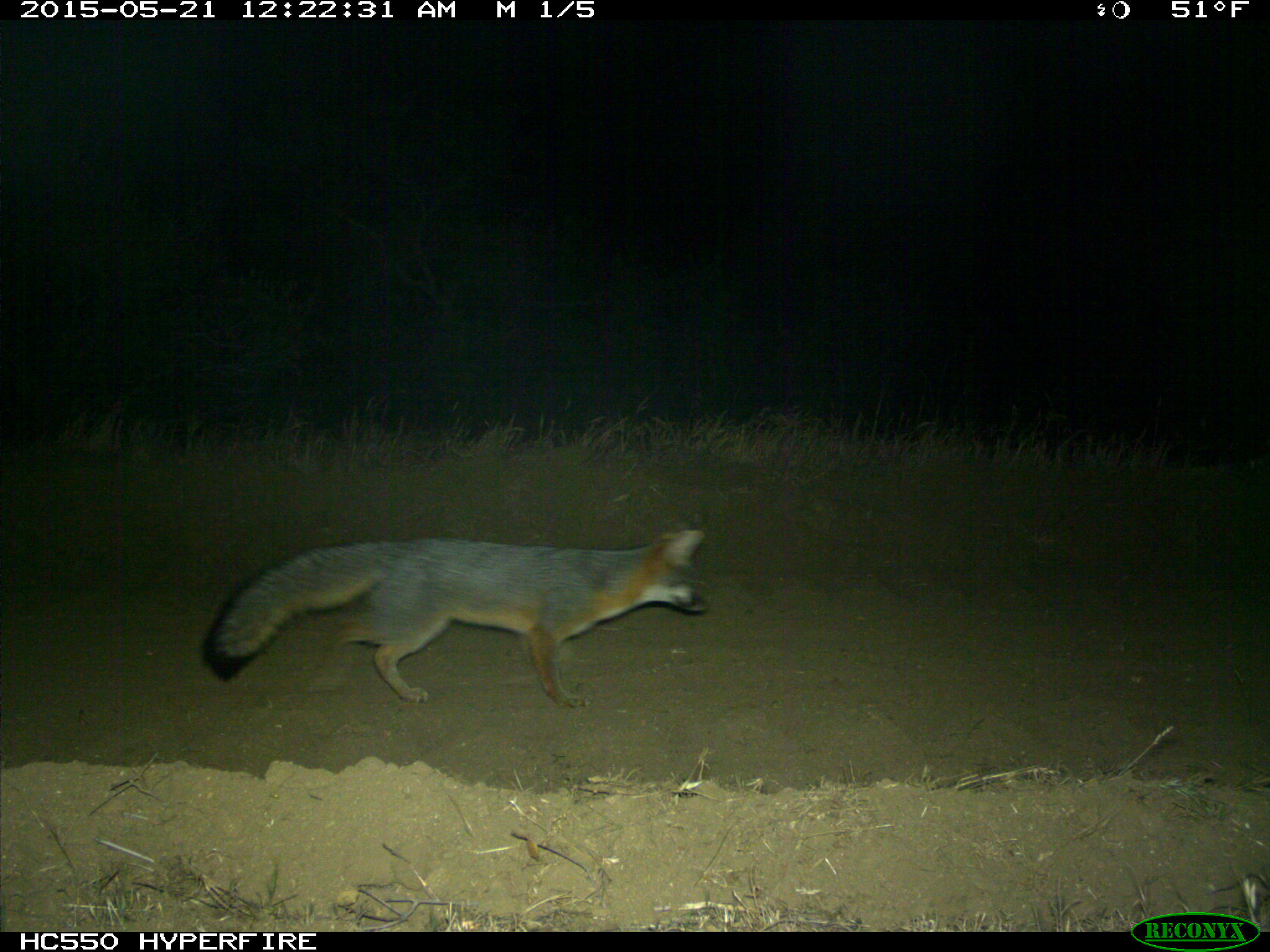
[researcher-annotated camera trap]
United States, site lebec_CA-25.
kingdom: Animalia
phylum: Chordata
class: Mammalia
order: Carnivora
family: Canidae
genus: Urocyon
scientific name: Urocyon cinereoargenteus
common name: gray fox